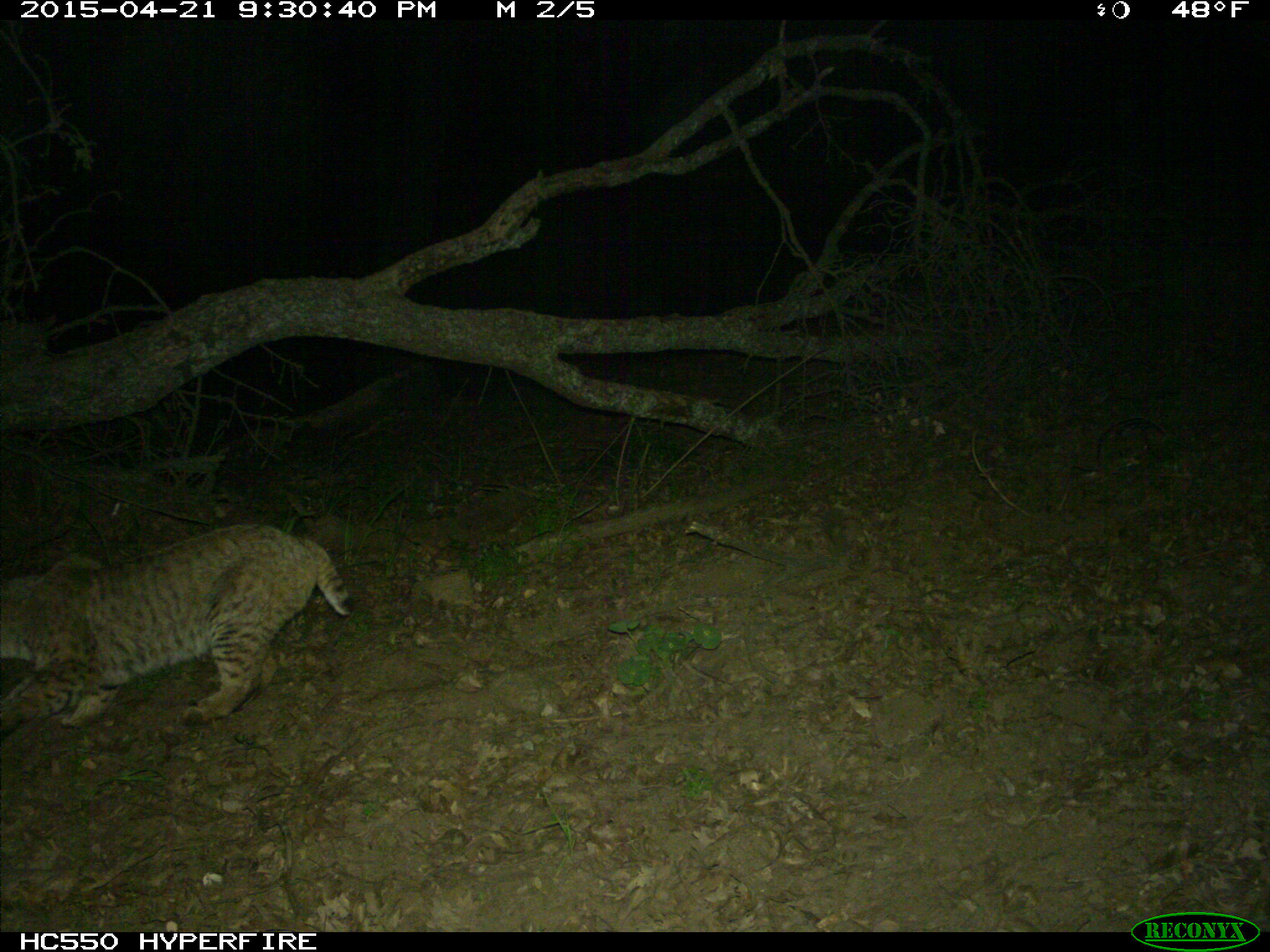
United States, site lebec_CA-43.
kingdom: Animalia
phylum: Chordata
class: Mammalia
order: Carnivora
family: Felidae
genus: Lynx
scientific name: Lynx rufus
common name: bobcat